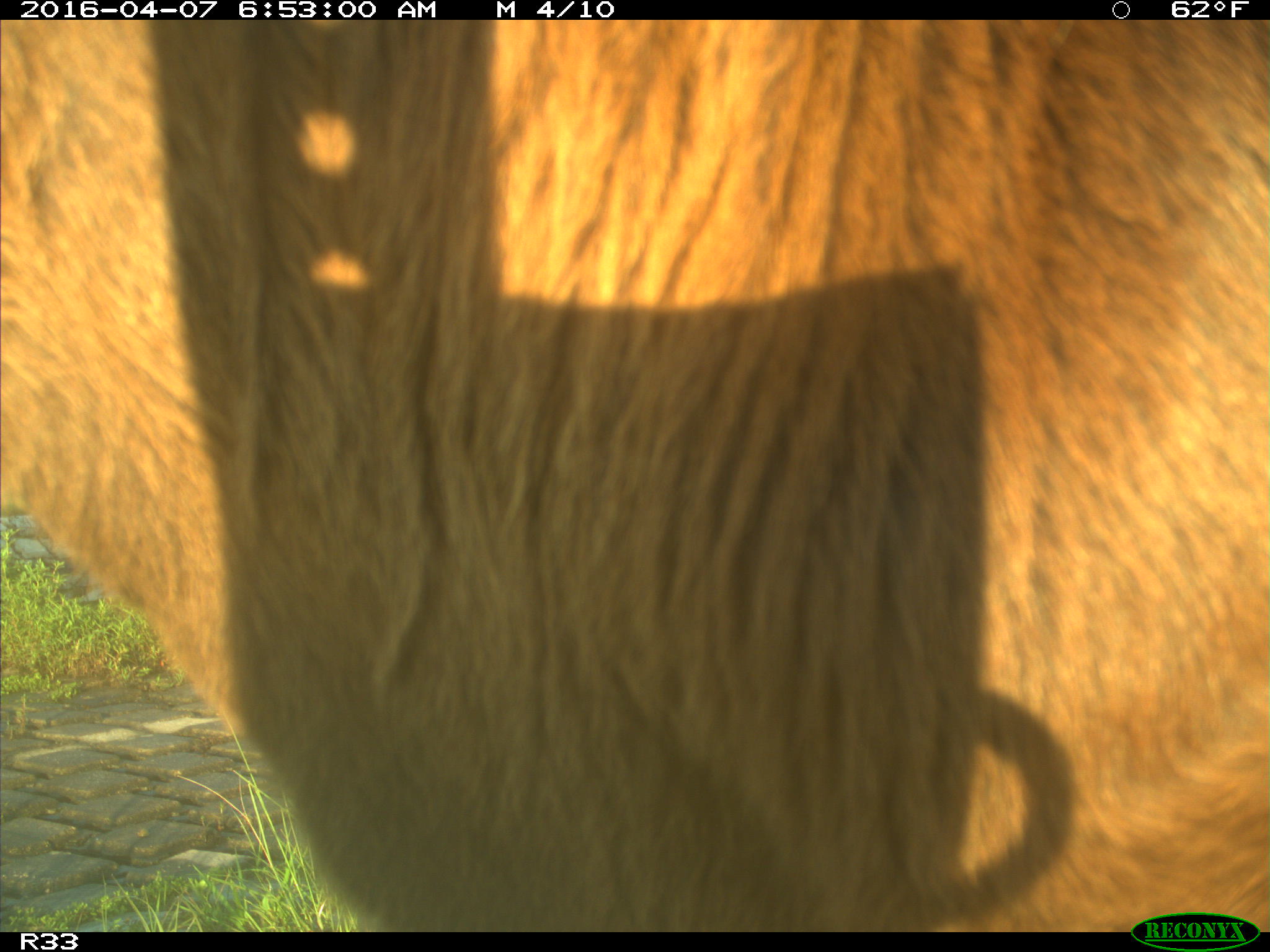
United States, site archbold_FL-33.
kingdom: Animalia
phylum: Chordata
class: Mammalia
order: Artiodactyla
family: Bovidae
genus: Bos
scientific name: Bos taurus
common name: domestic cow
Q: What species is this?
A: Bos taurus (domestic cow).